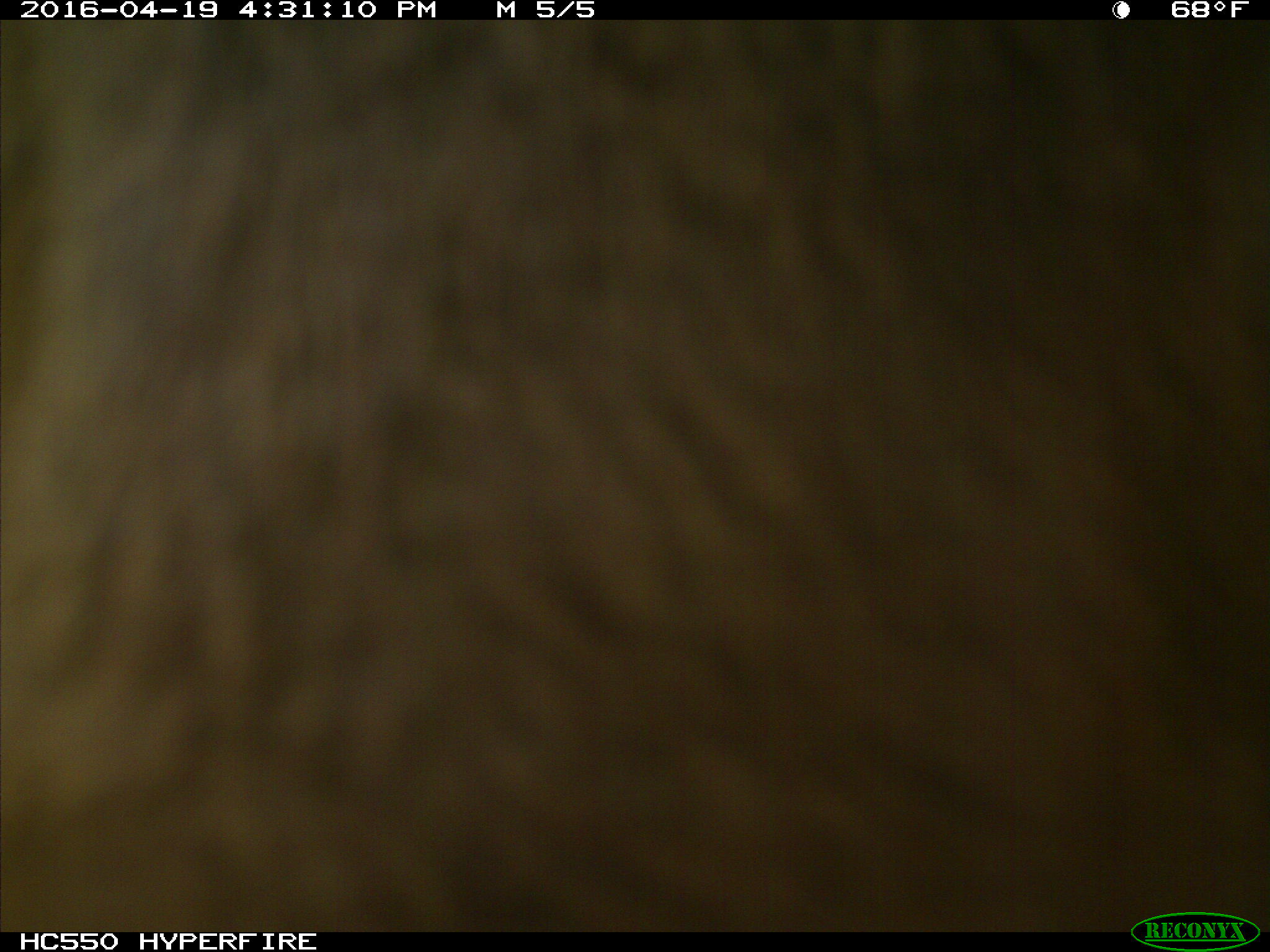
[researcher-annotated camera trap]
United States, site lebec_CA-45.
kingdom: Animalia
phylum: Chordata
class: Mammalia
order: Artiodactyla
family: Bovidae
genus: Bos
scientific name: Bos taurus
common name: domestic cow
Bos taurus (domestic cow).